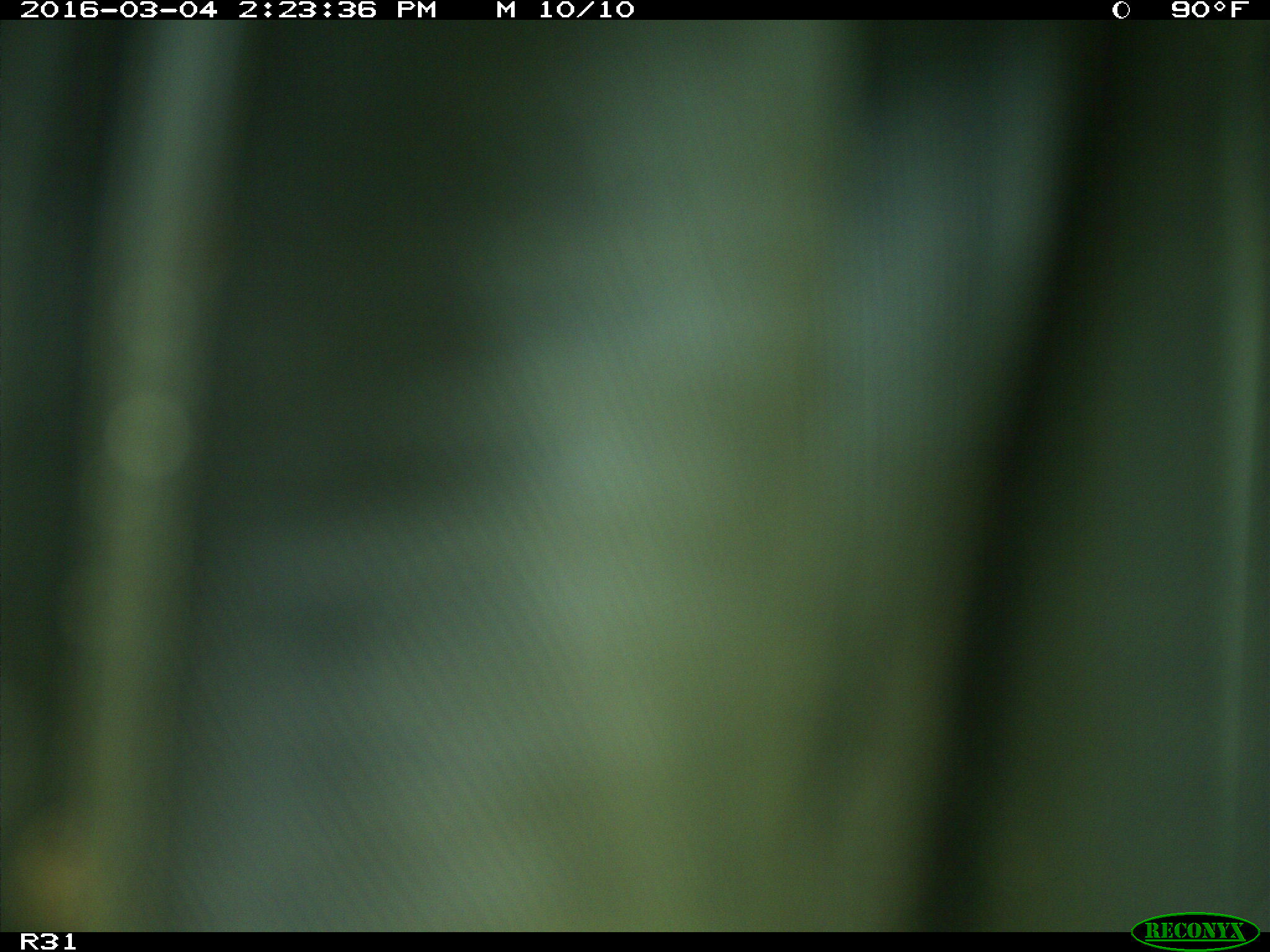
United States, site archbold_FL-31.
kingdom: Animalia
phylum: Chordata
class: Aves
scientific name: Aves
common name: birds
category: unidentified bird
Unidentified bird (birds) (Aves).